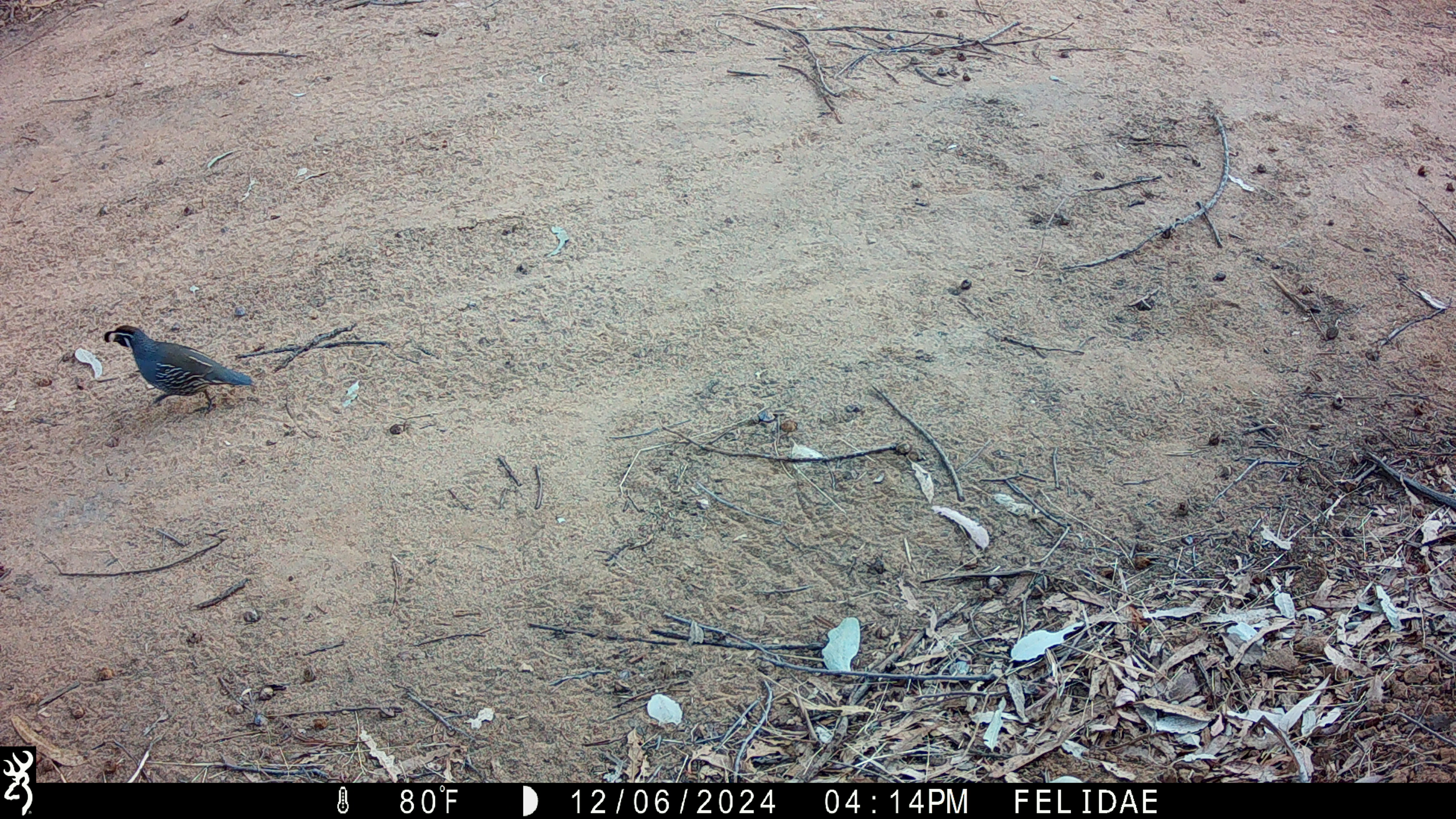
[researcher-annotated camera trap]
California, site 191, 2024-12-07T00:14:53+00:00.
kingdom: Animalia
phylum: Chordata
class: Aves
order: Galliformes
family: Odontophoridae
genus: Callipepla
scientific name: Callipepla californica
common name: california quail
California quail (Callipepla californica).